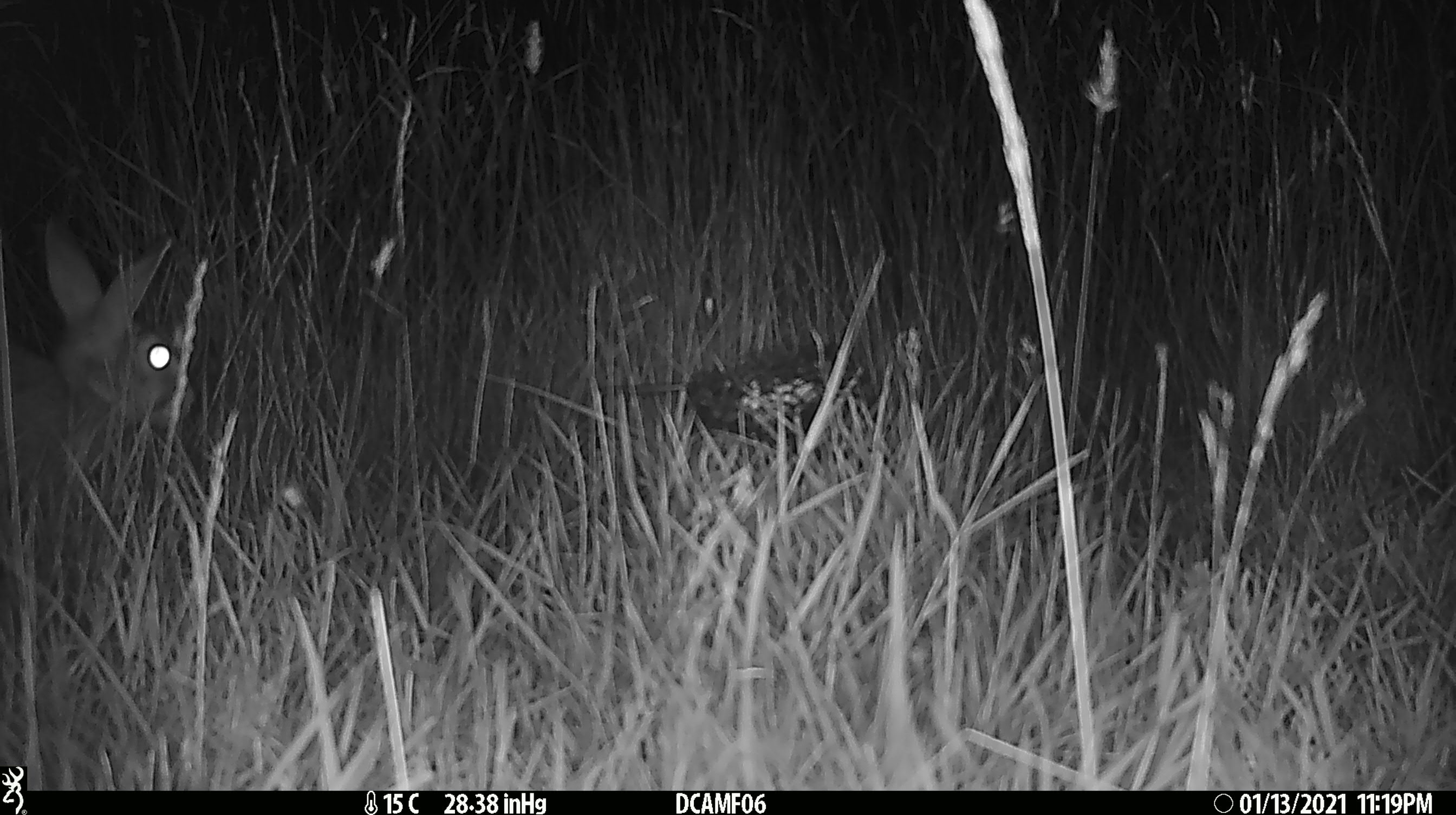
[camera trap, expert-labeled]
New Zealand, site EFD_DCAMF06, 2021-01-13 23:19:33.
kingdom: Animalia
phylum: Chordata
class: Mammalia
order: Lagomorpha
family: Leporidae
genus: Lepus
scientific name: Lepus europaeus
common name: brown hare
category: hare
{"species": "hare (brown hare) (Lepus europaeus)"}